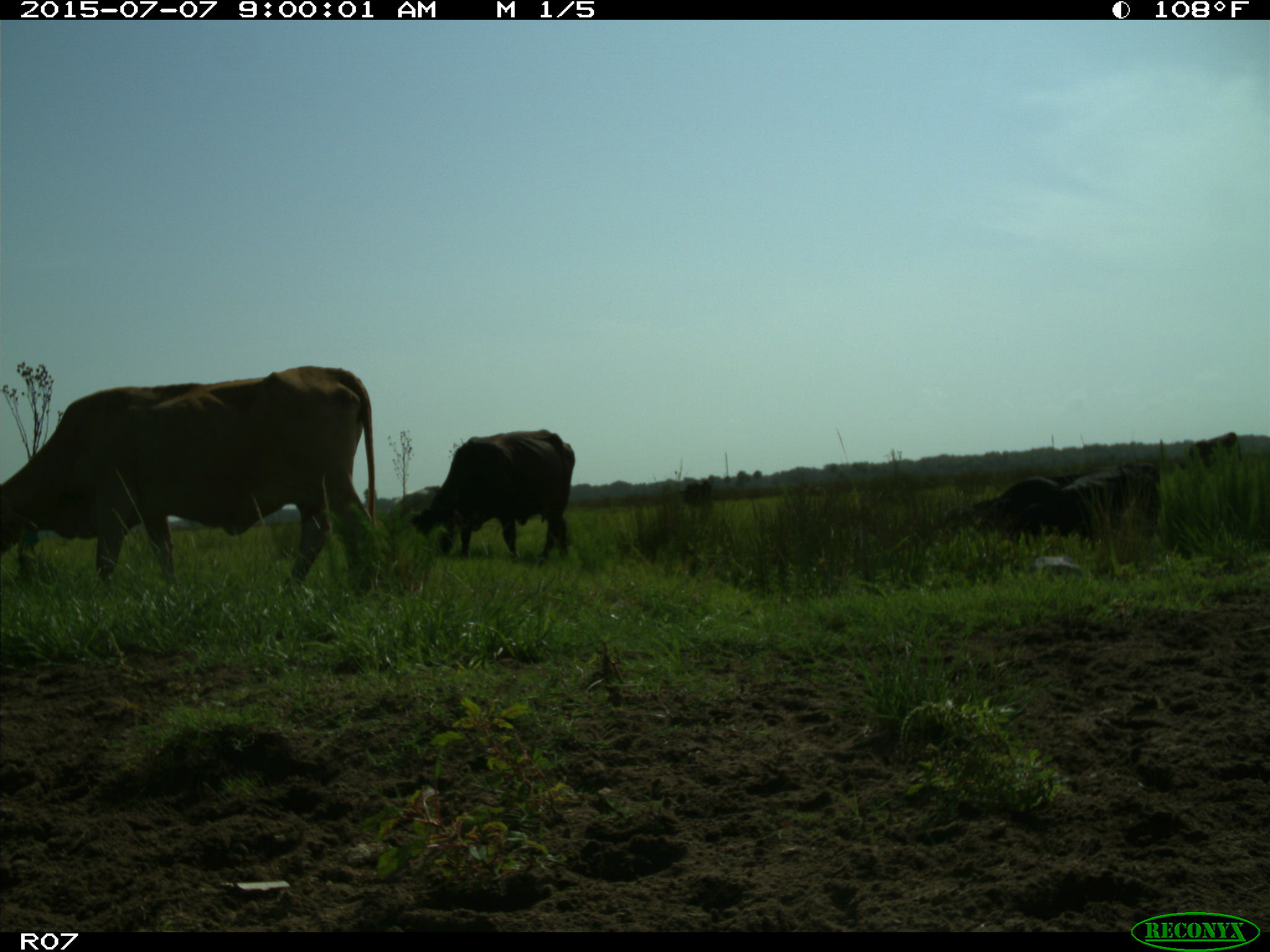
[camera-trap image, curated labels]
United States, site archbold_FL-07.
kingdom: Animalia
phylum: Chordata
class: Mammalia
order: Artiodactyla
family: Bovidae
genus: Bos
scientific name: Bos taurus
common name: domestic cow